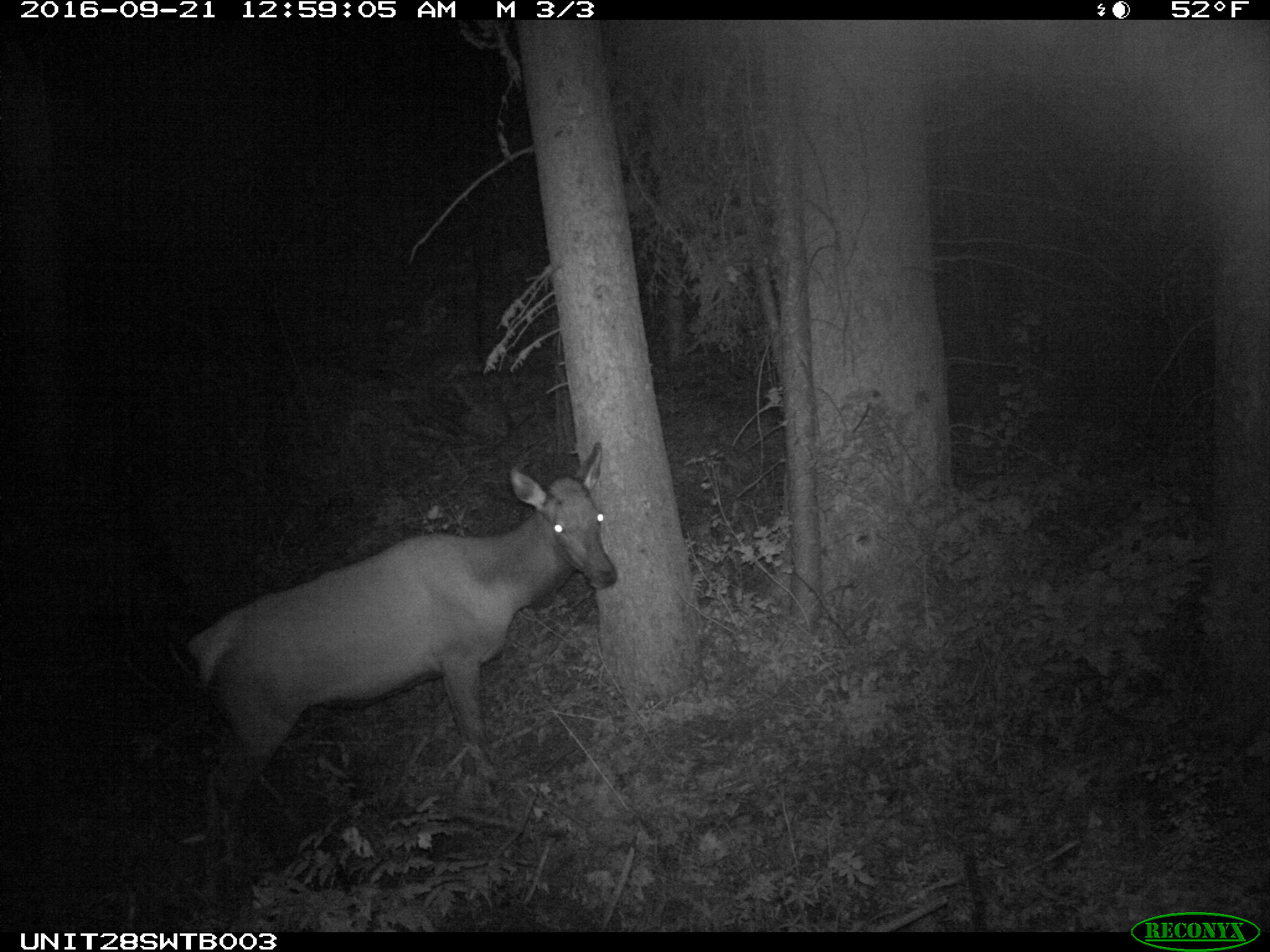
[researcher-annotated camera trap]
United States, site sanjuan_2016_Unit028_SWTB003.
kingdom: Animalia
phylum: Chordata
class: Mammalia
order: Artiodactyla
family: Cervidae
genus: Cervus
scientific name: Cervus elaphus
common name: red deer